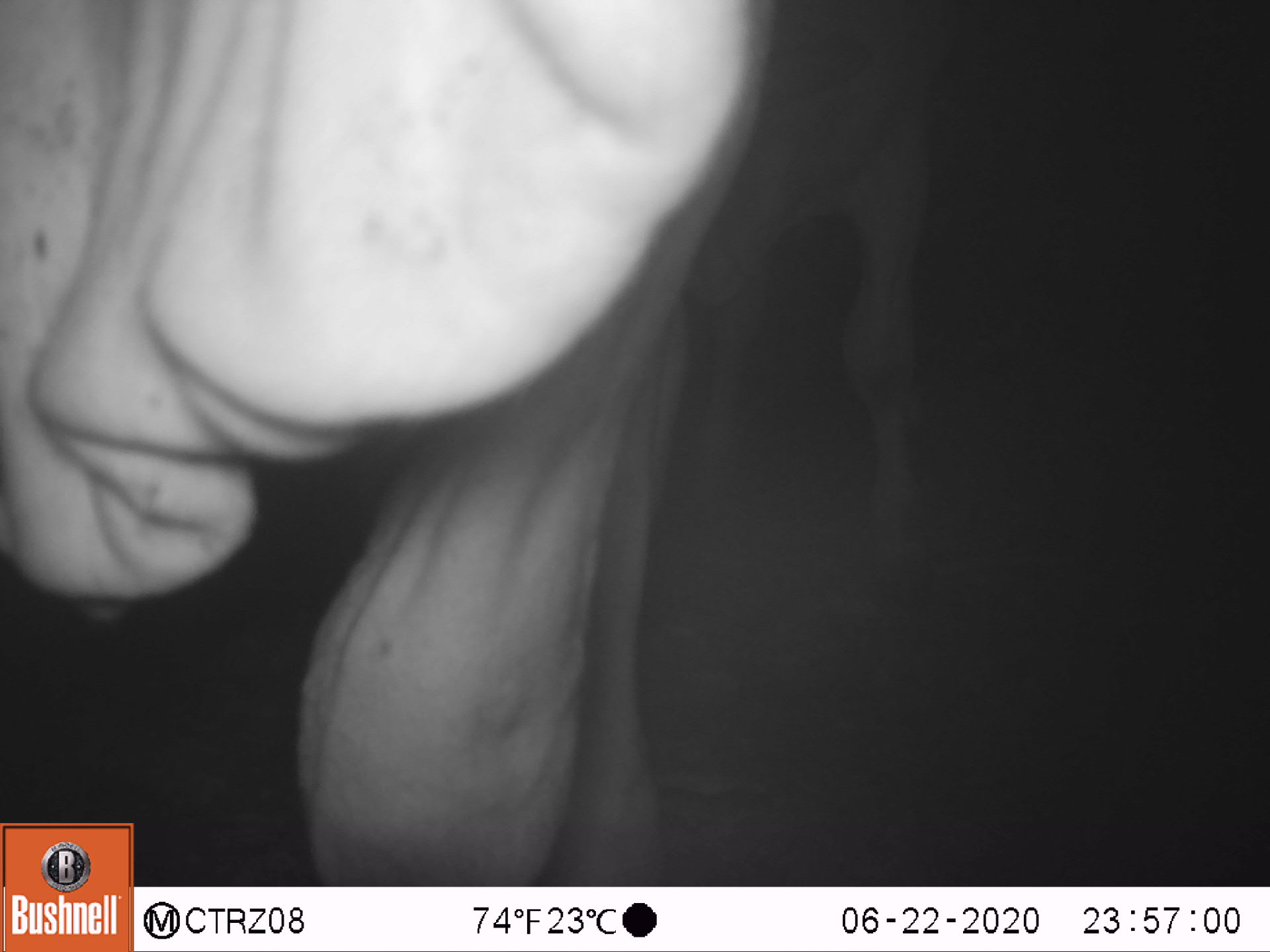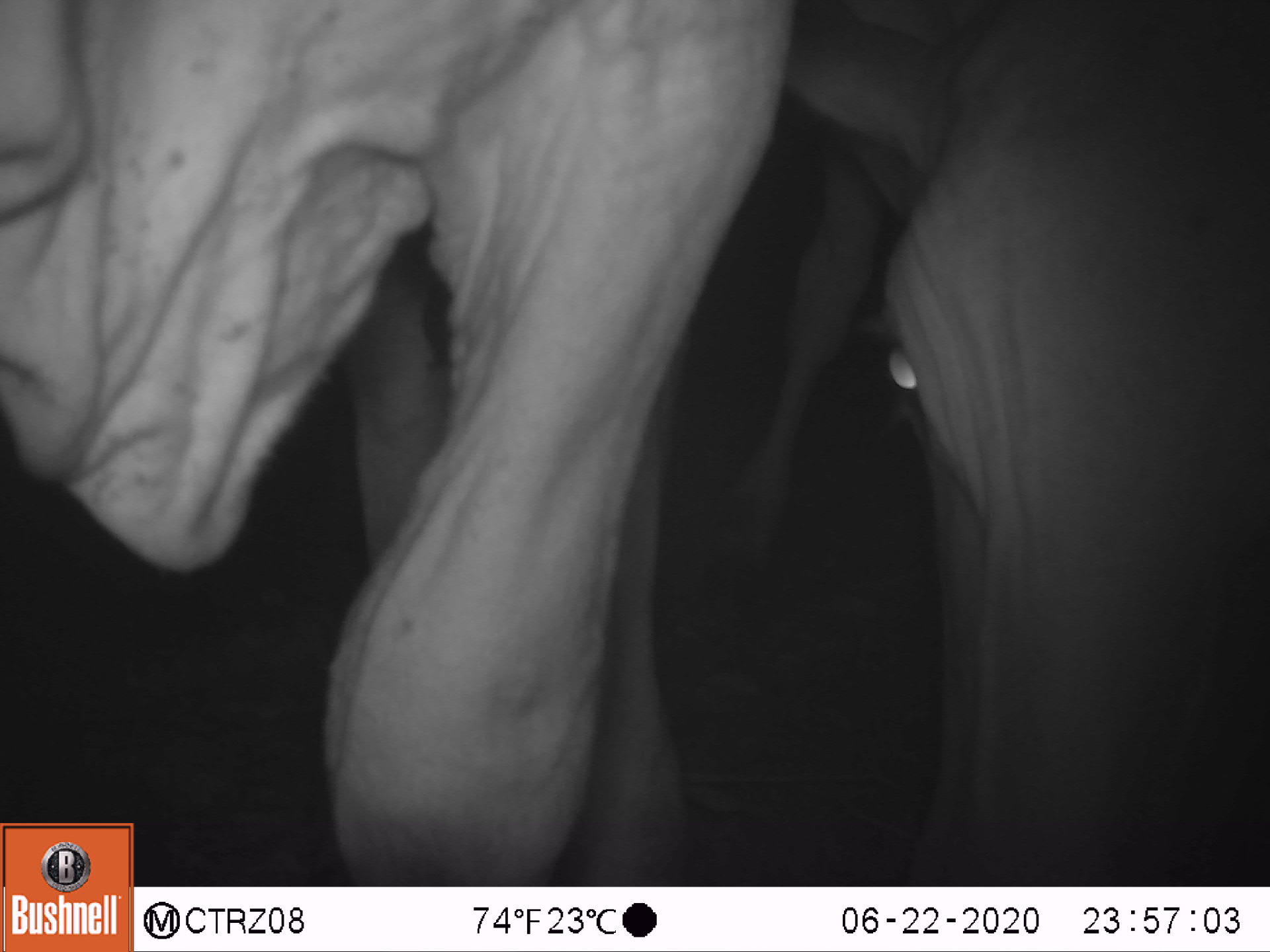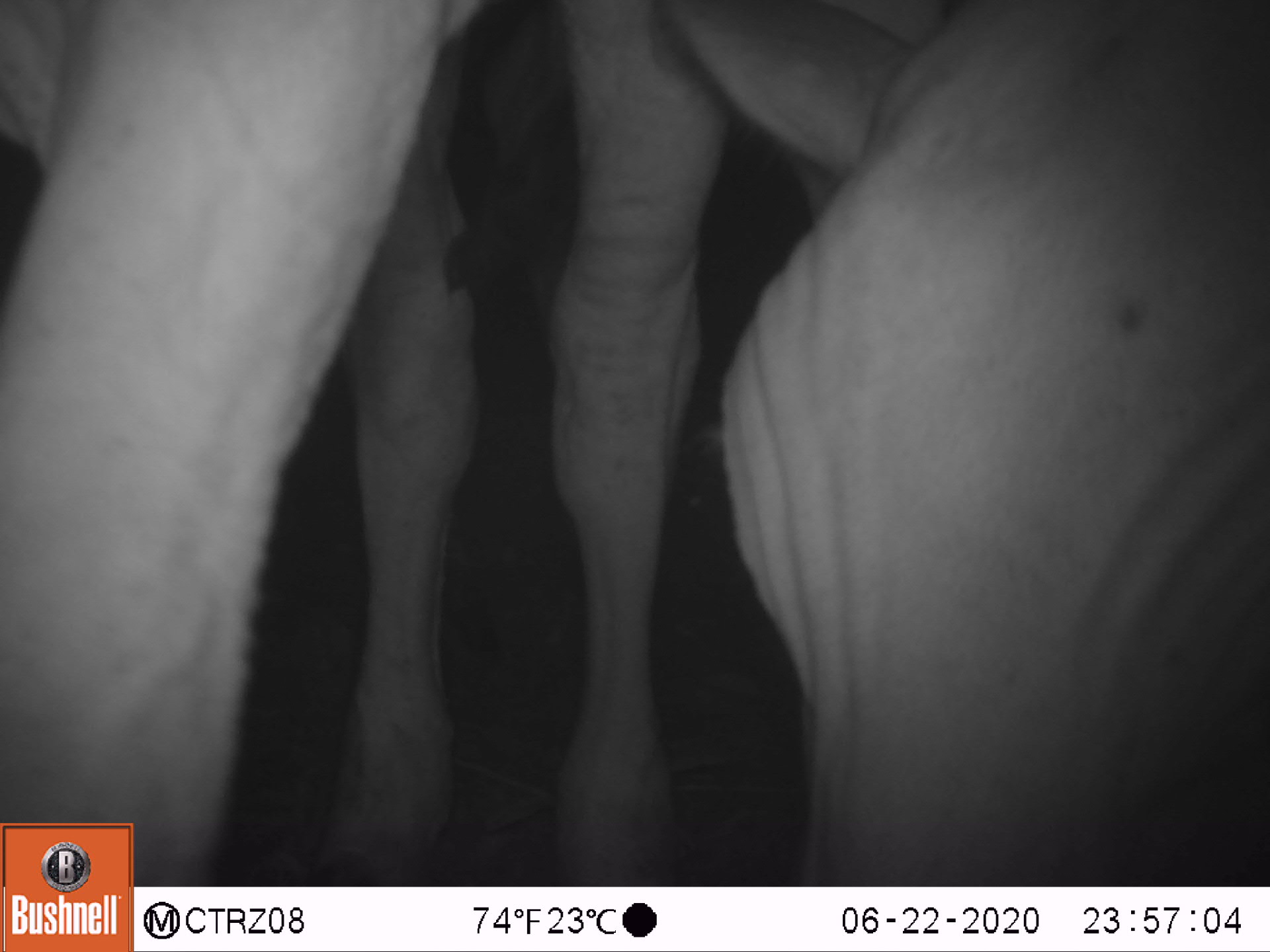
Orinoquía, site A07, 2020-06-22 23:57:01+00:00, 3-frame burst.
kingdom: Animalia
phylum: Chordata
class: Mammalia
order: Artiodactyla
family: Bovidae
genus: Bos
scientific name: Bos taurus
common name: cow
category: cattle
Cattle (cow) (Bos taurus).